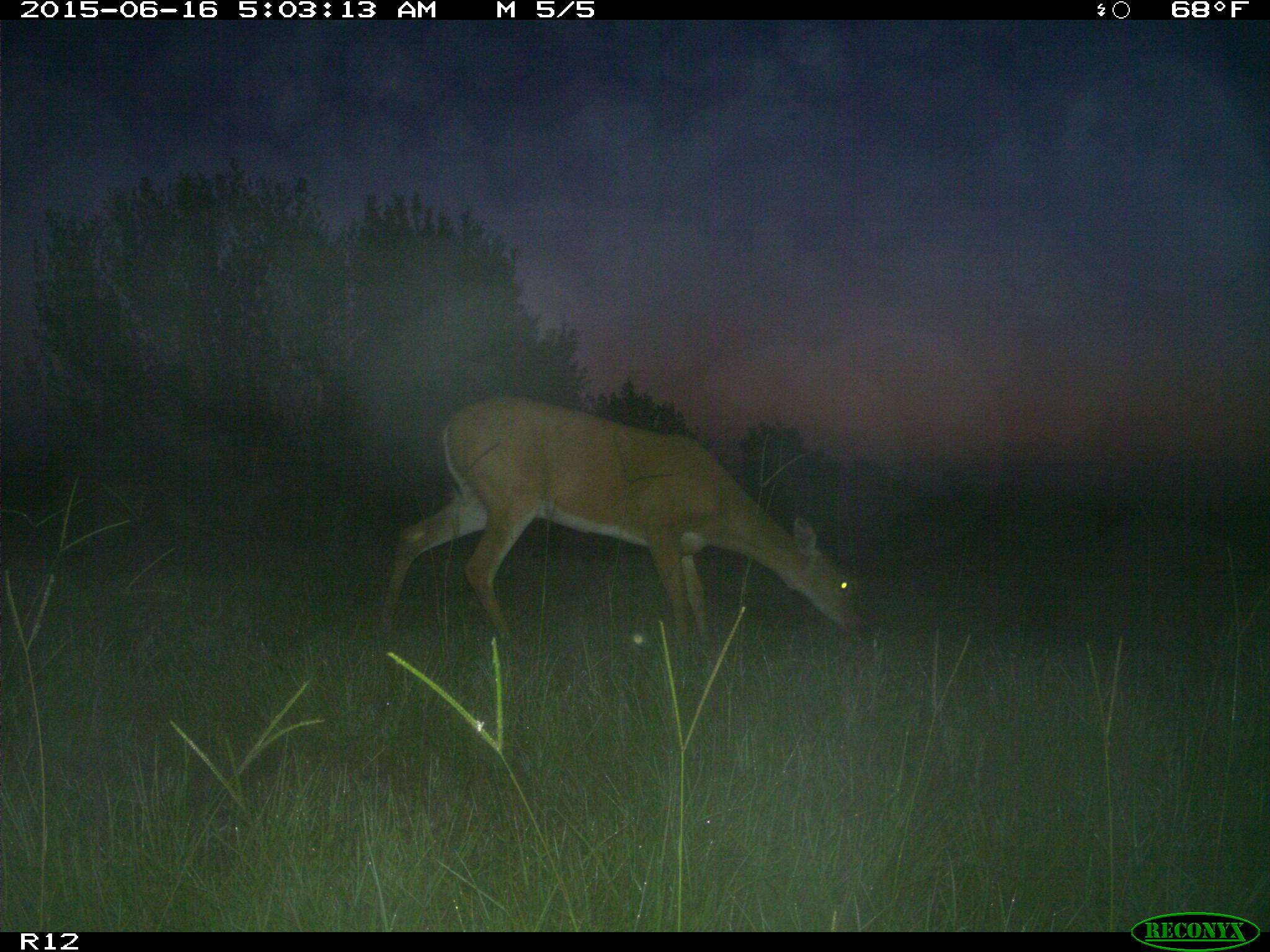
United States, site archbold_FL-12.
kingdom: Animalia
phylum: Chordata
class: Mammalia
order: Artiodactyla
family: Cervidae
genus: Odocoileus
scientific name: Odocoileus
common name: deer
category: unidentified deer